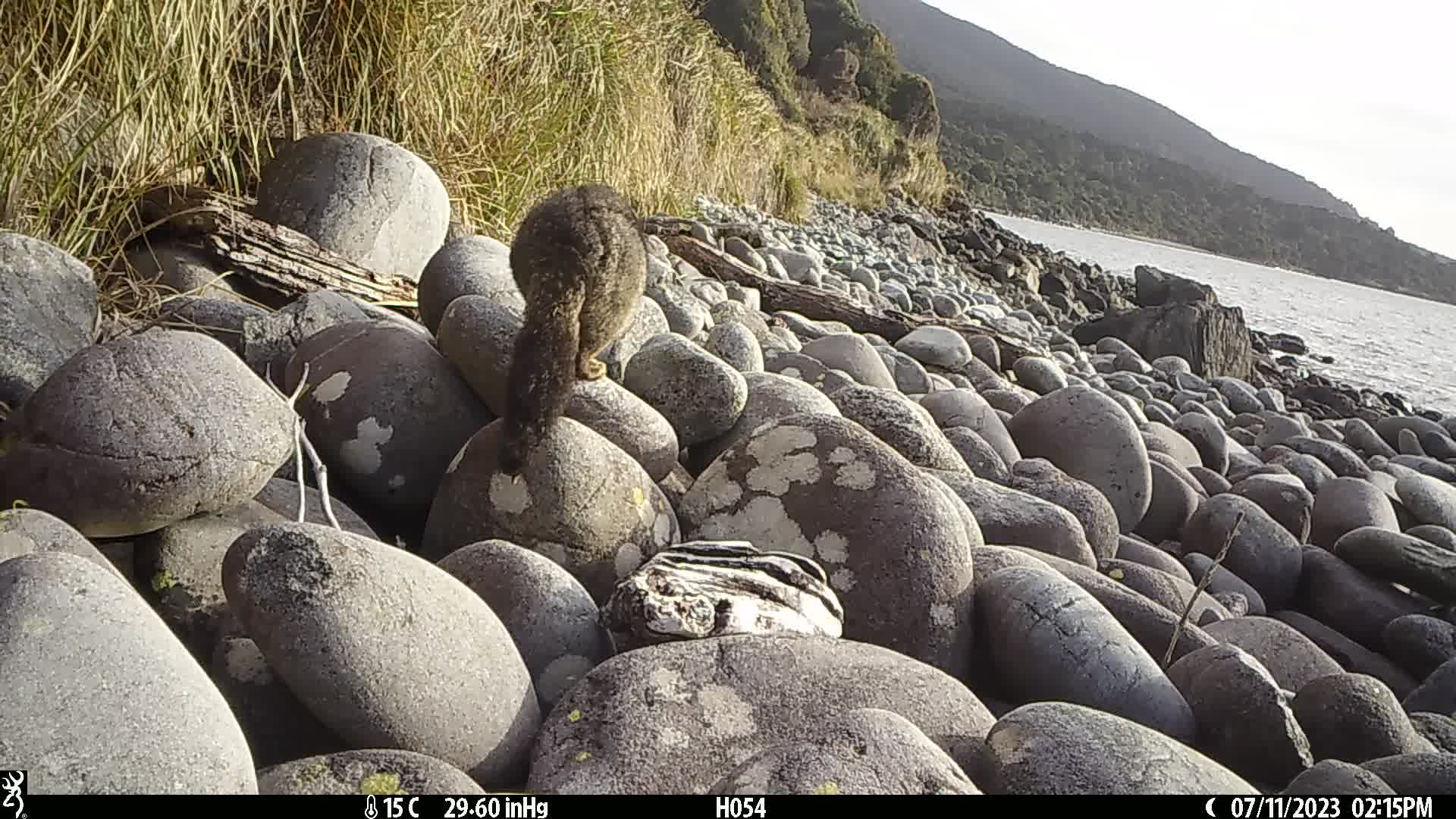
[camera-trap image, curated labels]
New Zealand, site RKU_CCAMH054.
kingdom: Animalia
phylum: Chordata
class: Mammalia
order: Diprotodontia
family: Phalangeridae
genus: Trichosurus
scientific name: Trichosurus vulpecula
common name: common brushtail possum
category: possum